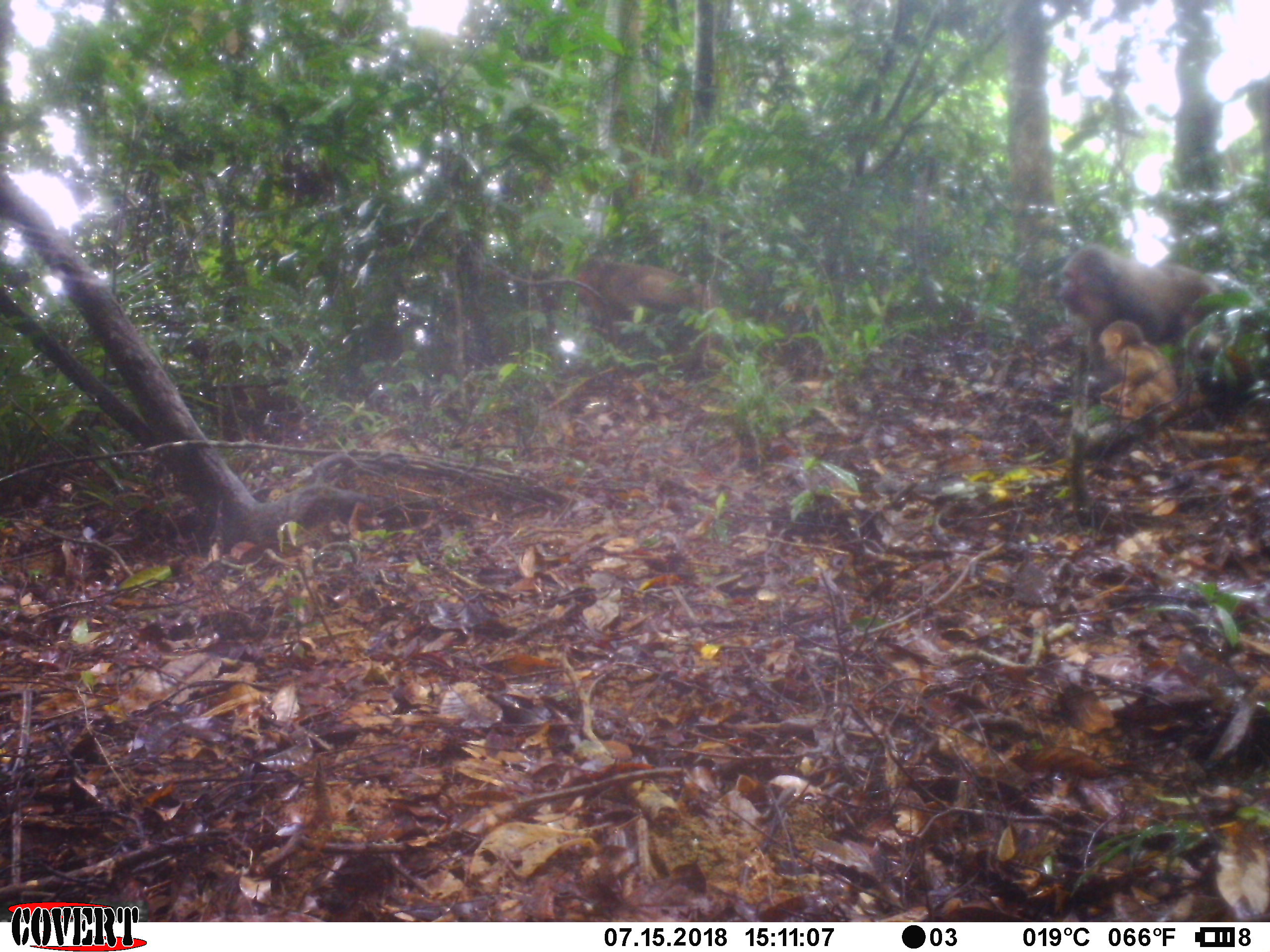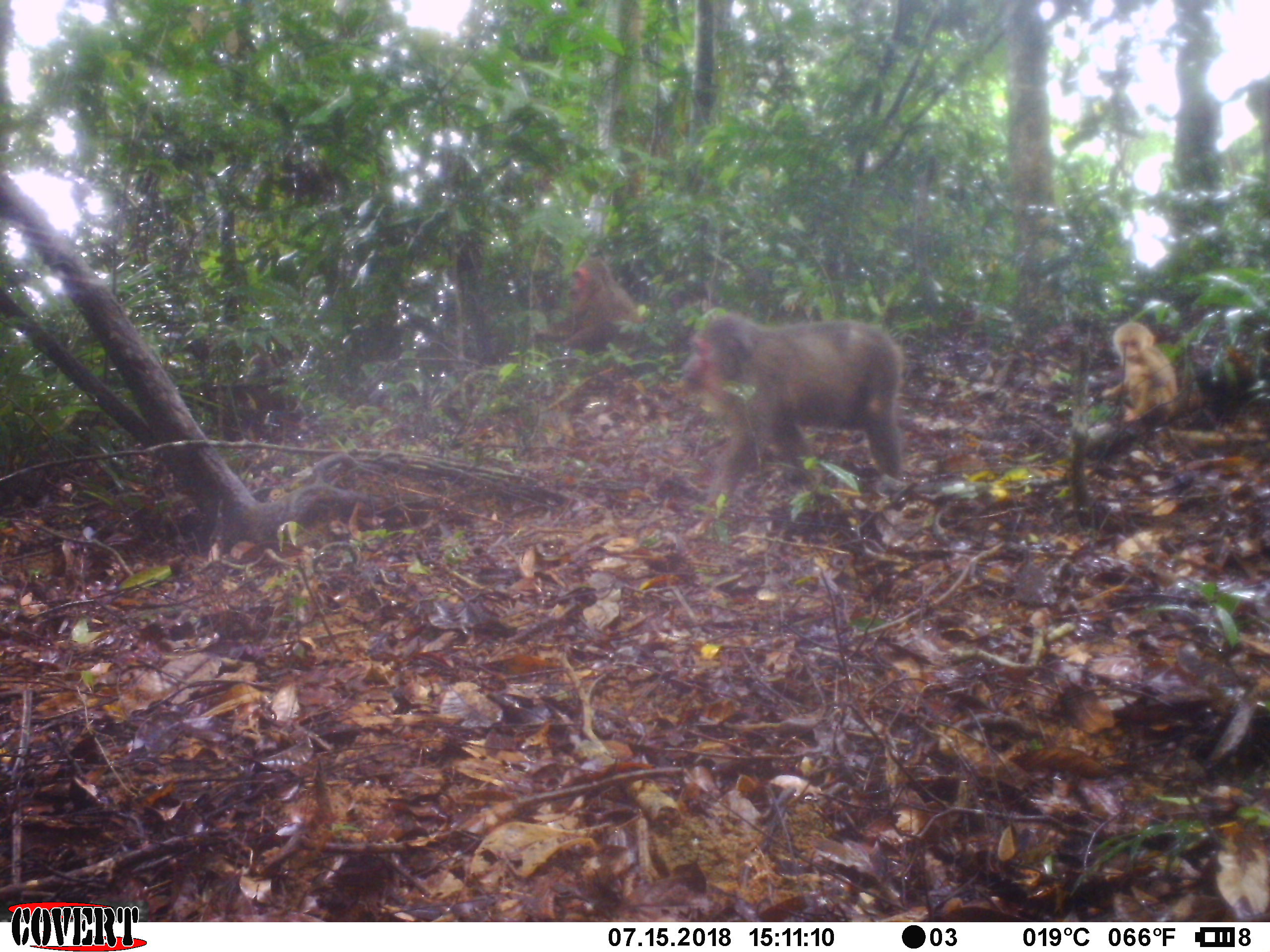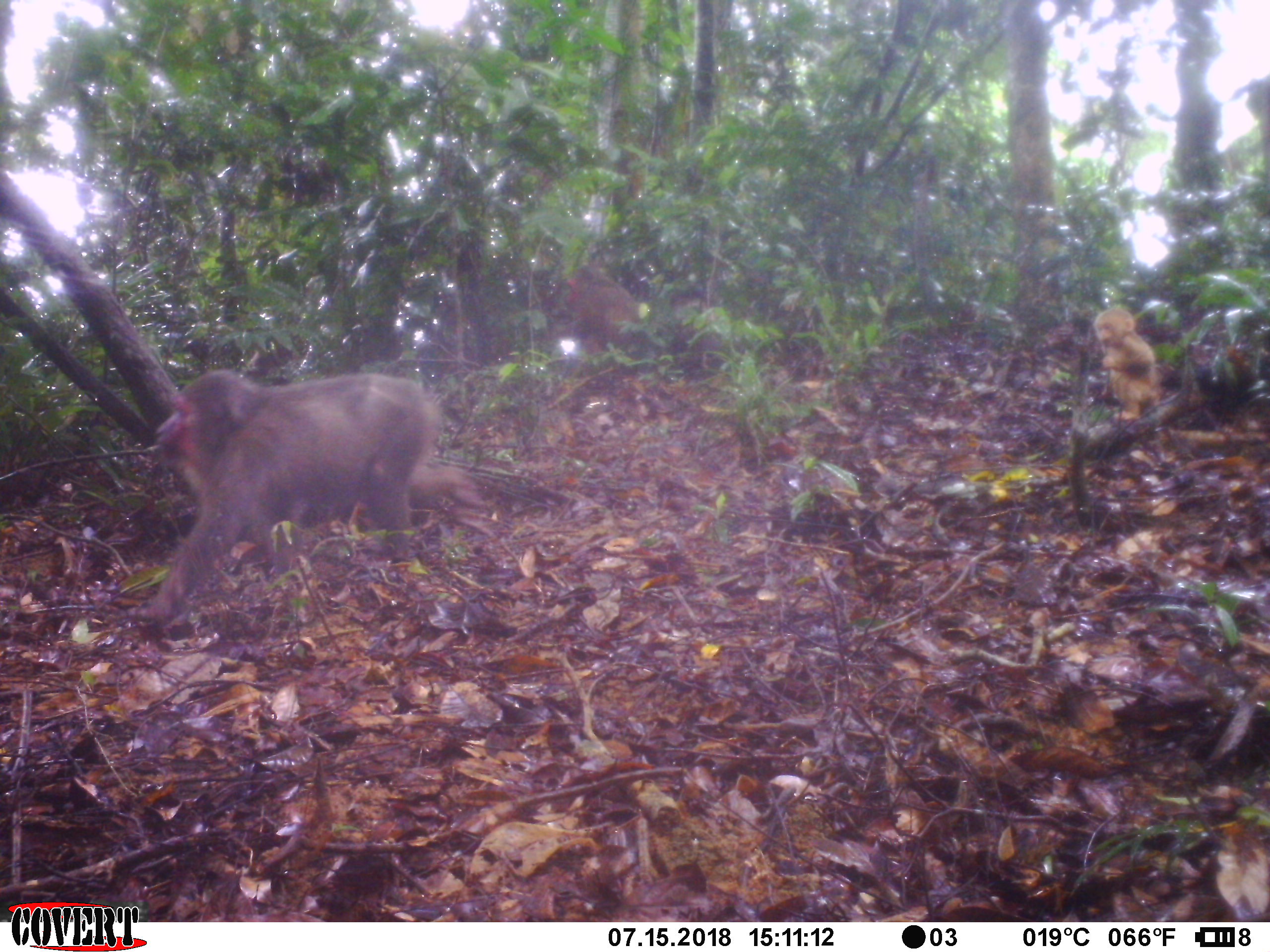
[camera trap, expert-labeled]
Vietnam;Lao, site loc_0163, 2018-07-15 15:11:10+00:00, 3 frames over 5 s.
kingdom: Animalia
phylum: Chordata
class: Mammalia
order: Primates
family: Cercopithecidae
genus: Macaca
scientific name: Macaca arctoides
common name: stump-tailed macaque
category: stump tailed macaque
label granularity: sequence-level